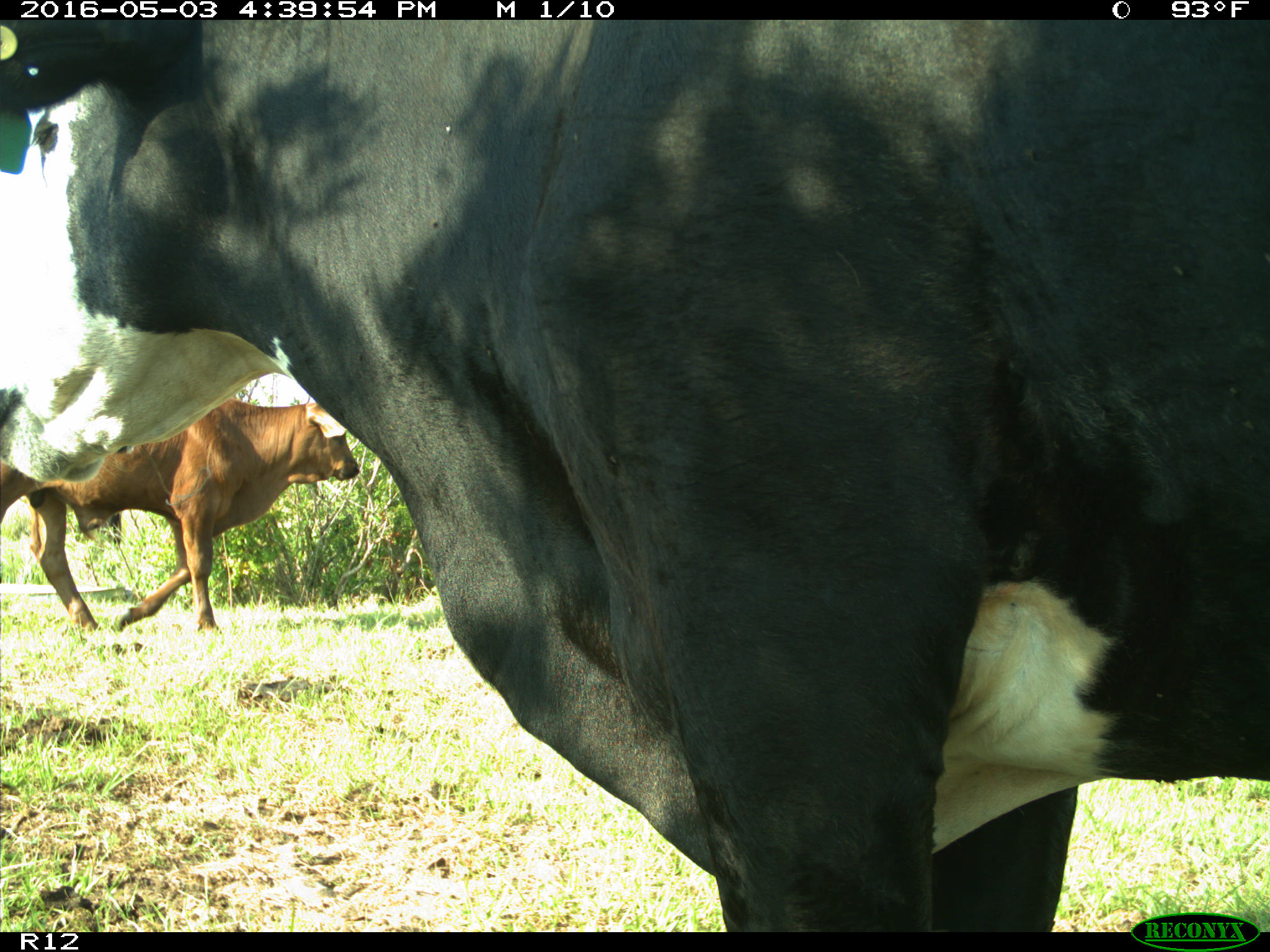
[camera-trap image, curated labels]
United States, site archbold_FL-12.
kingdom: Animalia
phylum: Chordata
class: Mammalia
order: Artiodactyla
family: Bovidae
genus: Bos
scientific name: Bos taurus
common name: domestic cow